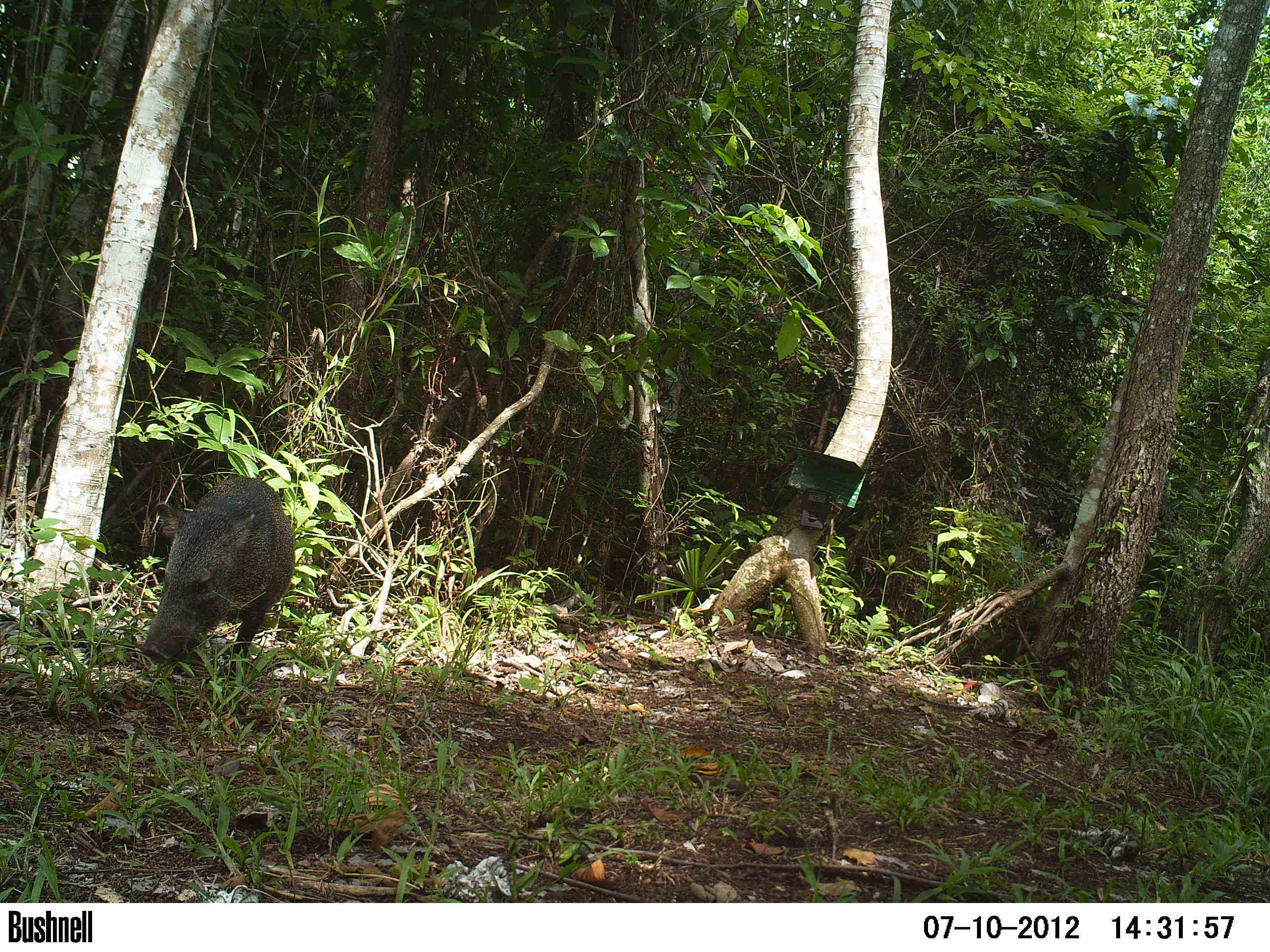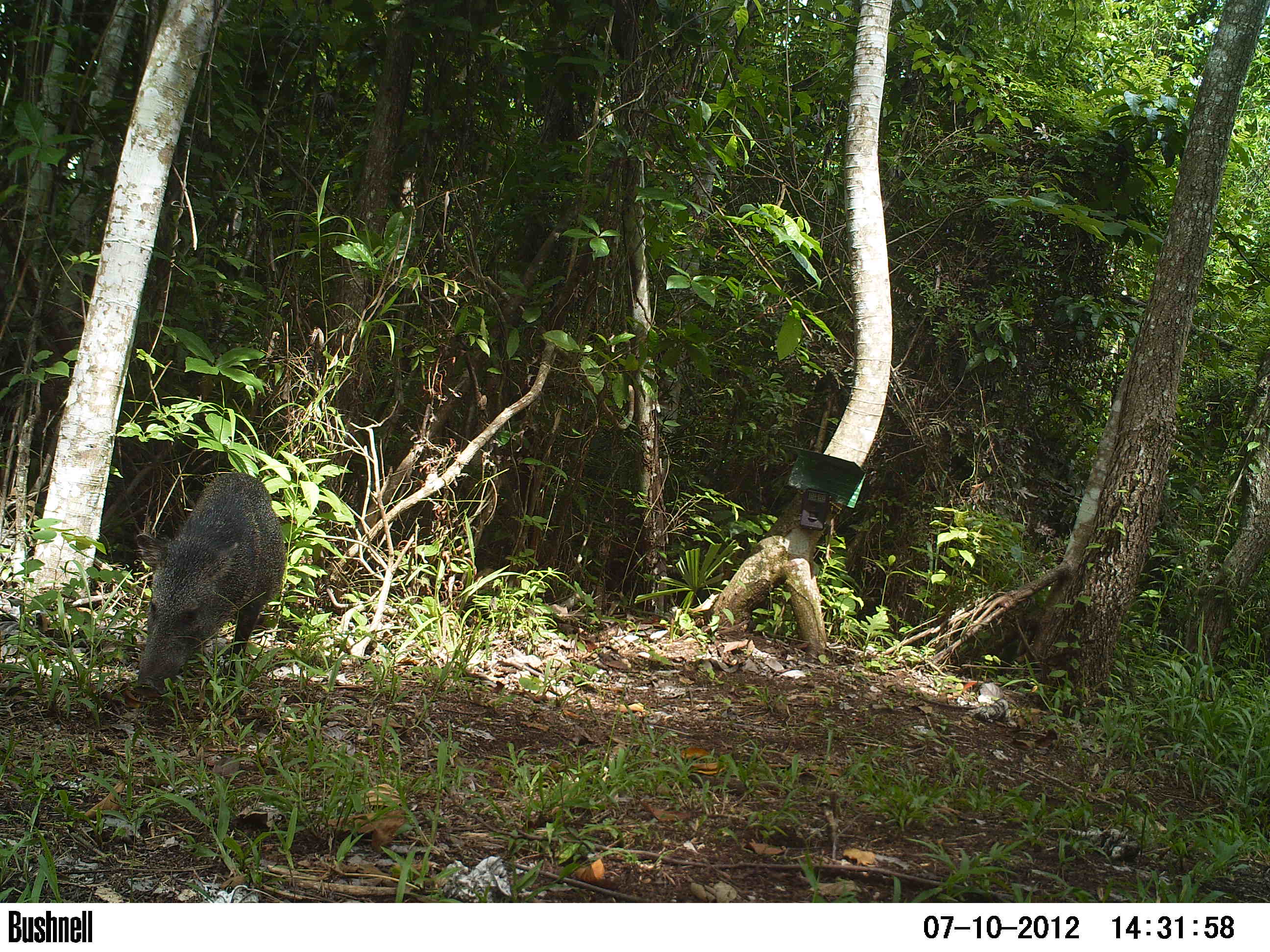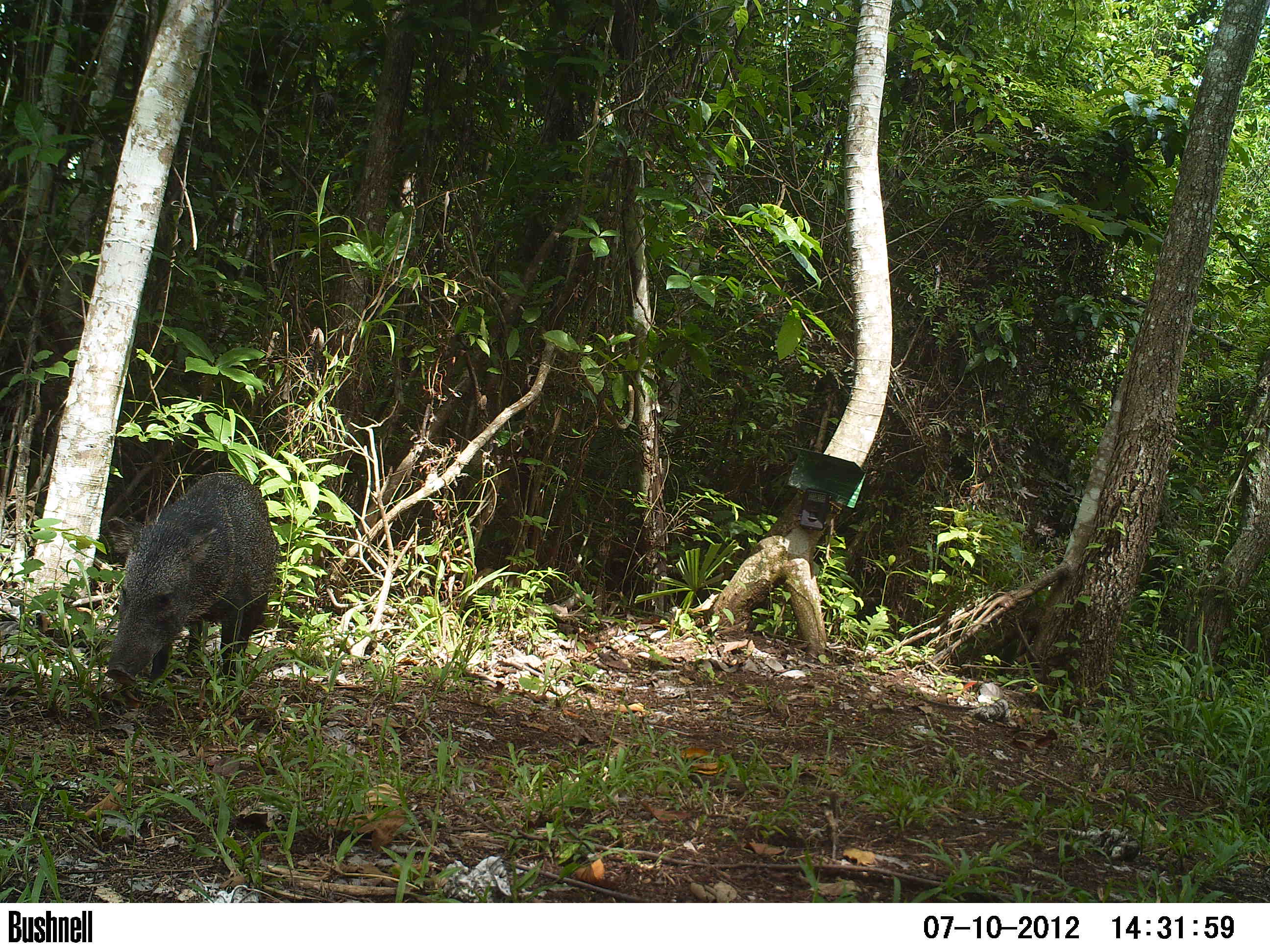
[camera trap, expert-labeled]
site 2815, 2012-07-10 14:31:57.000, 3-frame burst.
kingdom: Animalia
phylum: Chordata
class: Mammalia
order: Artiodactyla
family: Tayassuidae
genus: Pecari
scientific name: Pecari tajacu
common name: collared peccary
Pecari tajacu (collared peccary), count 5, age adult.